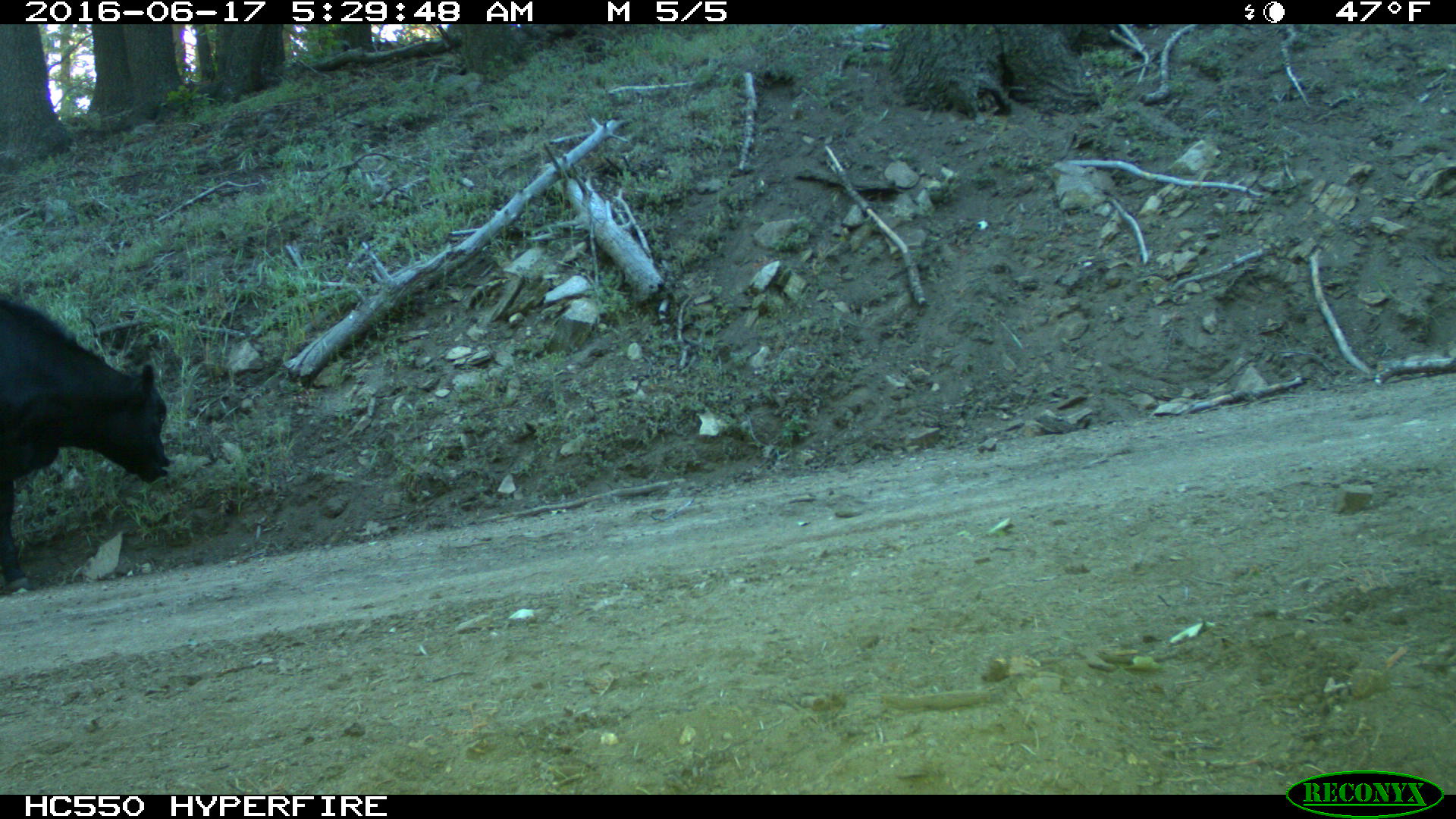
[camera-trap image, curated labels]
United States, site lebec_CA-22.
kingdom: Animalia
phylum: Chordata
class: Mammalia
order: Artiodactyla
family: Bovidae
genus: Bos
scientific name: Bos taurus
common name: domestic cow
Bos taurus (domestic cow).